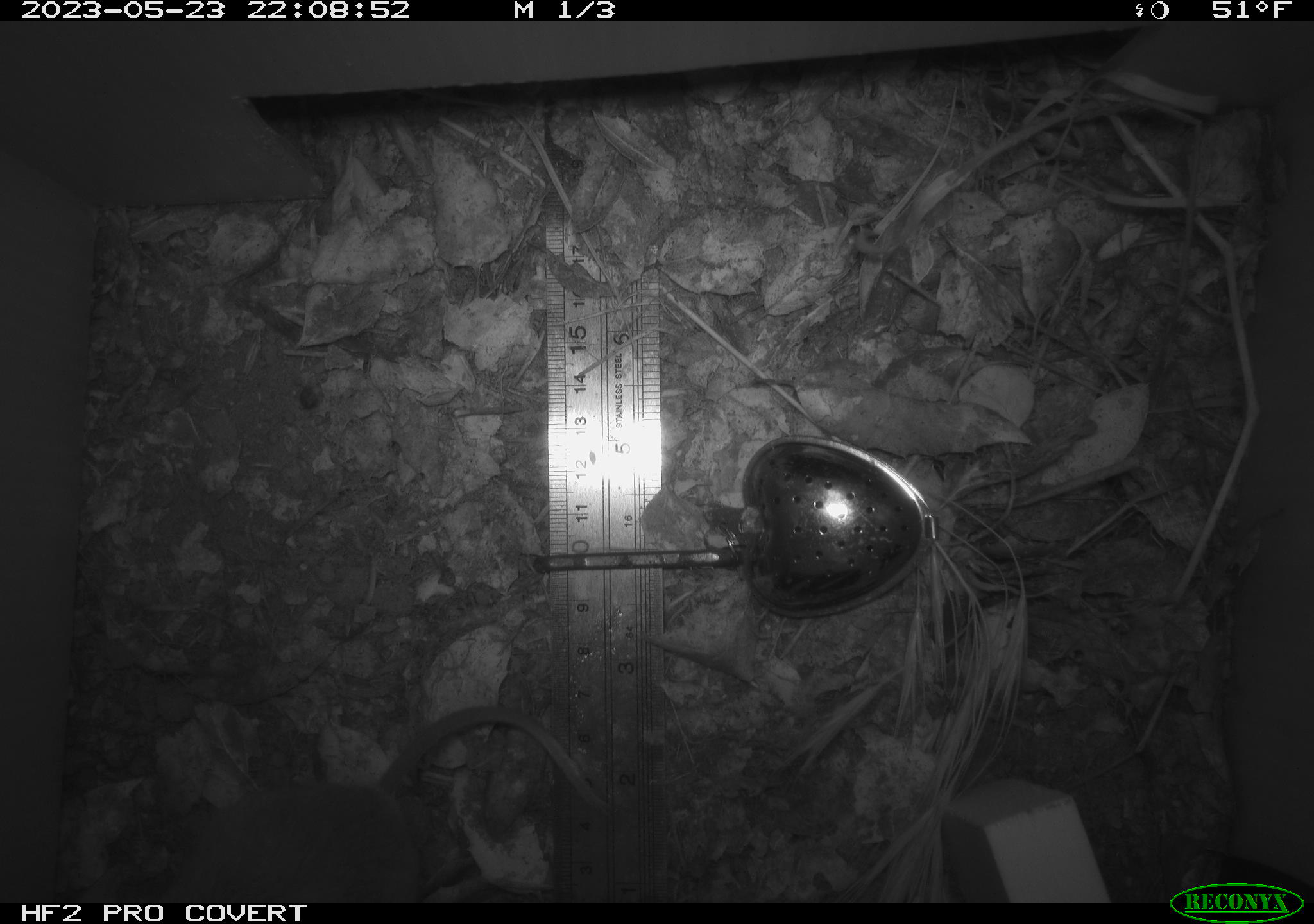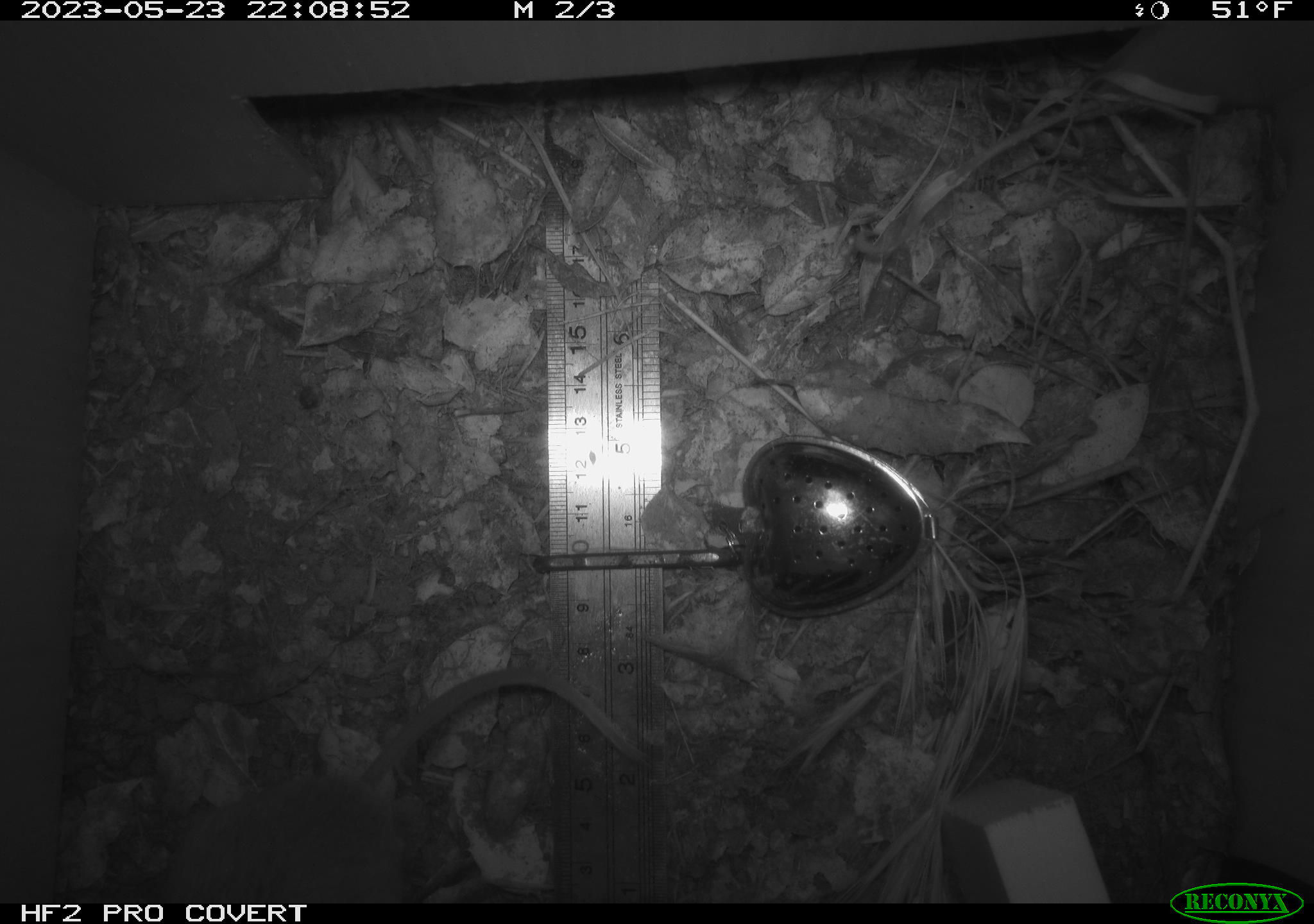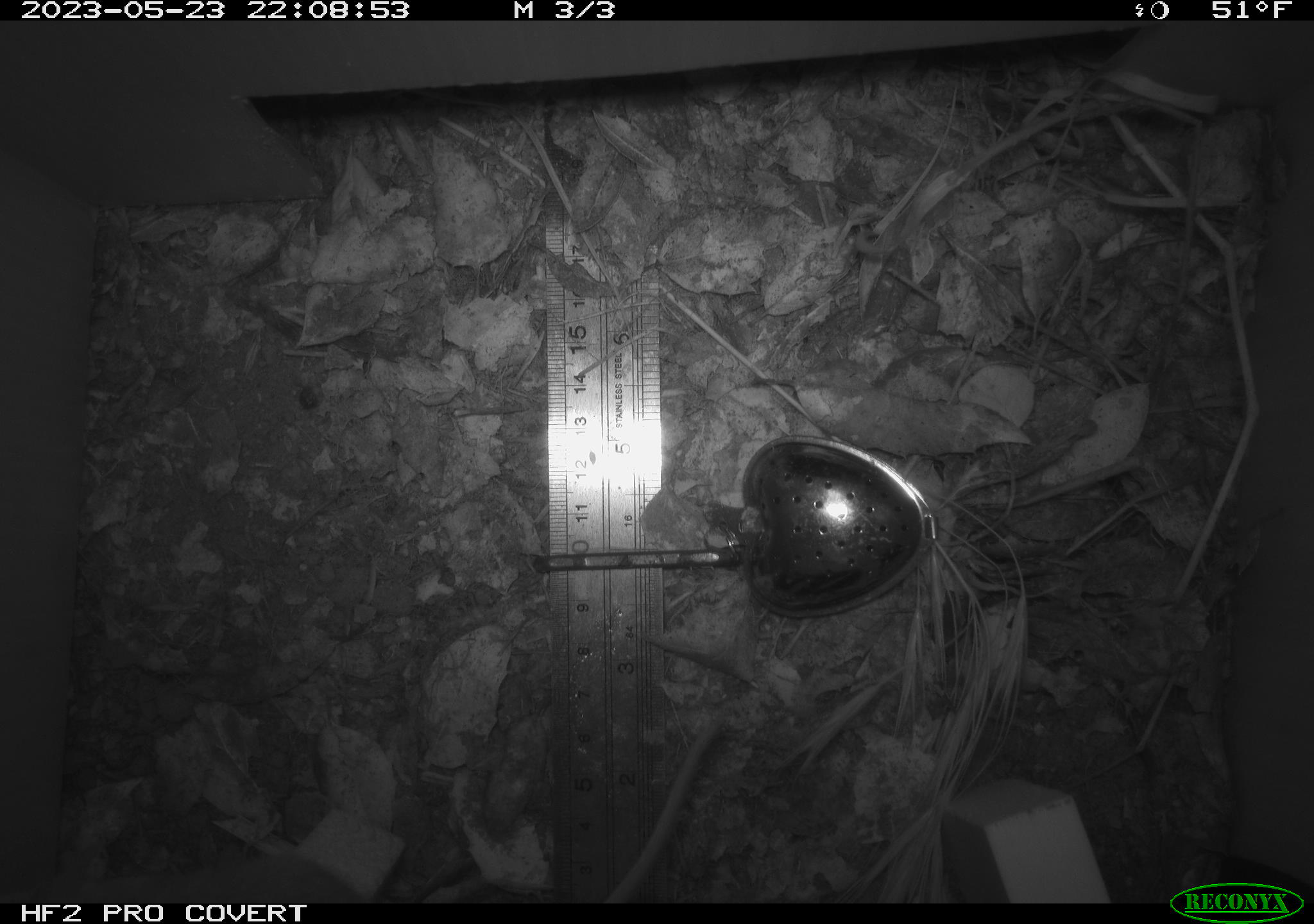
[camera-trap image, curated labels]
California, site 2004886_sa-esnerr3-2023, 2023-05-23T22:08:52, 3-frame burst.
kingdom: Animalia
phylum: Chordata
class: Mammalia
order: Rodentia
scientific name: Rodentia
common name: mouse species